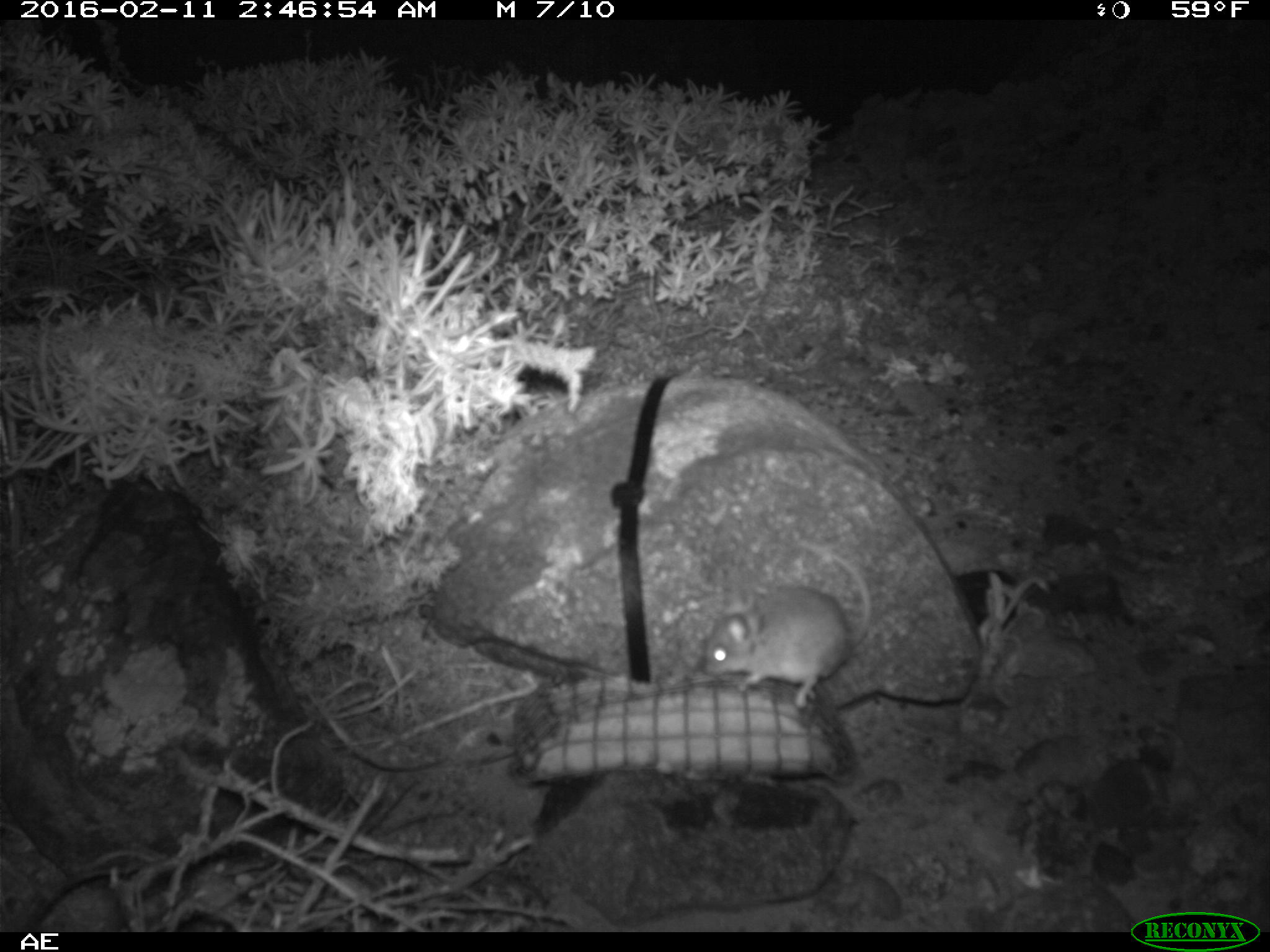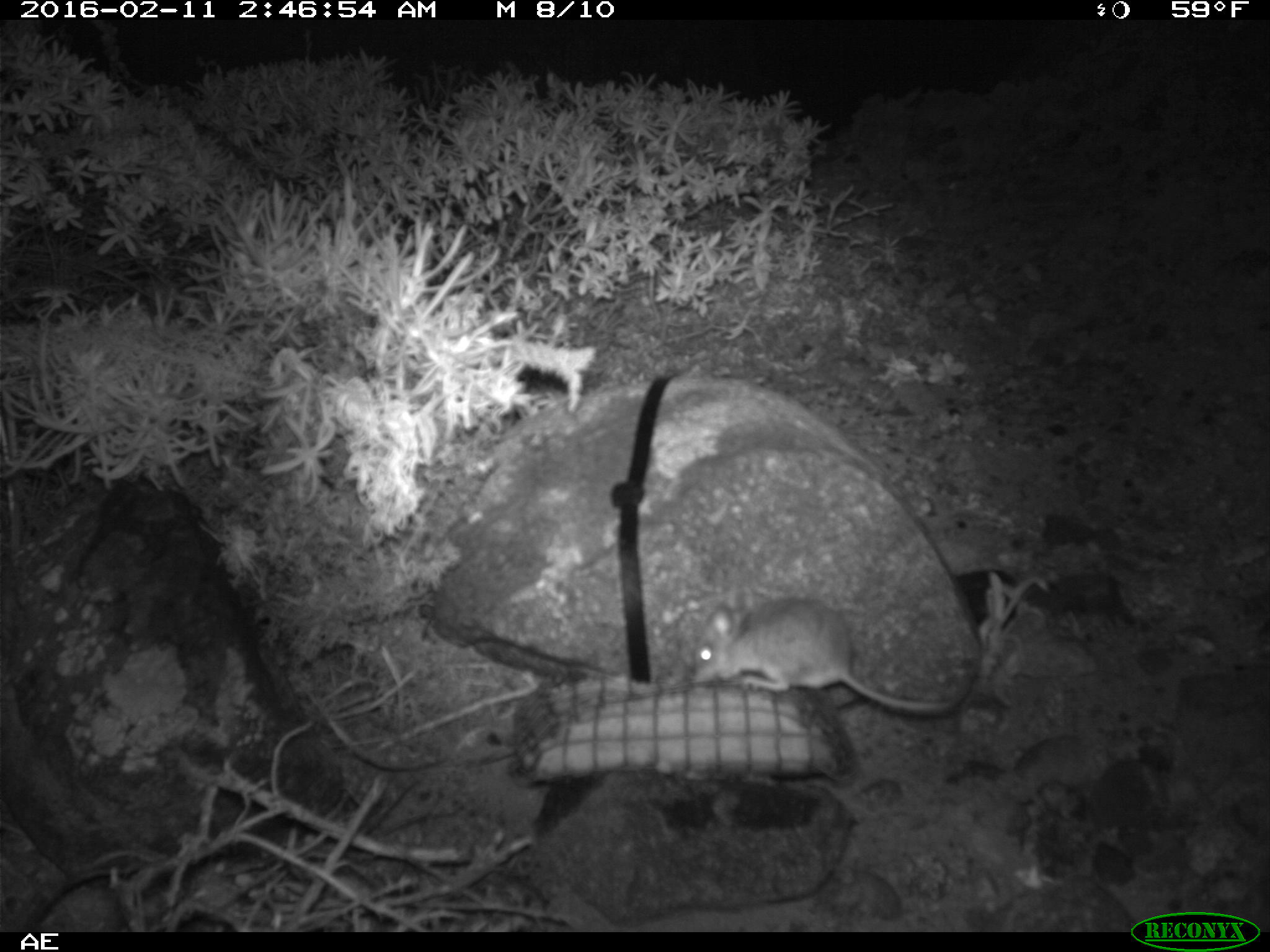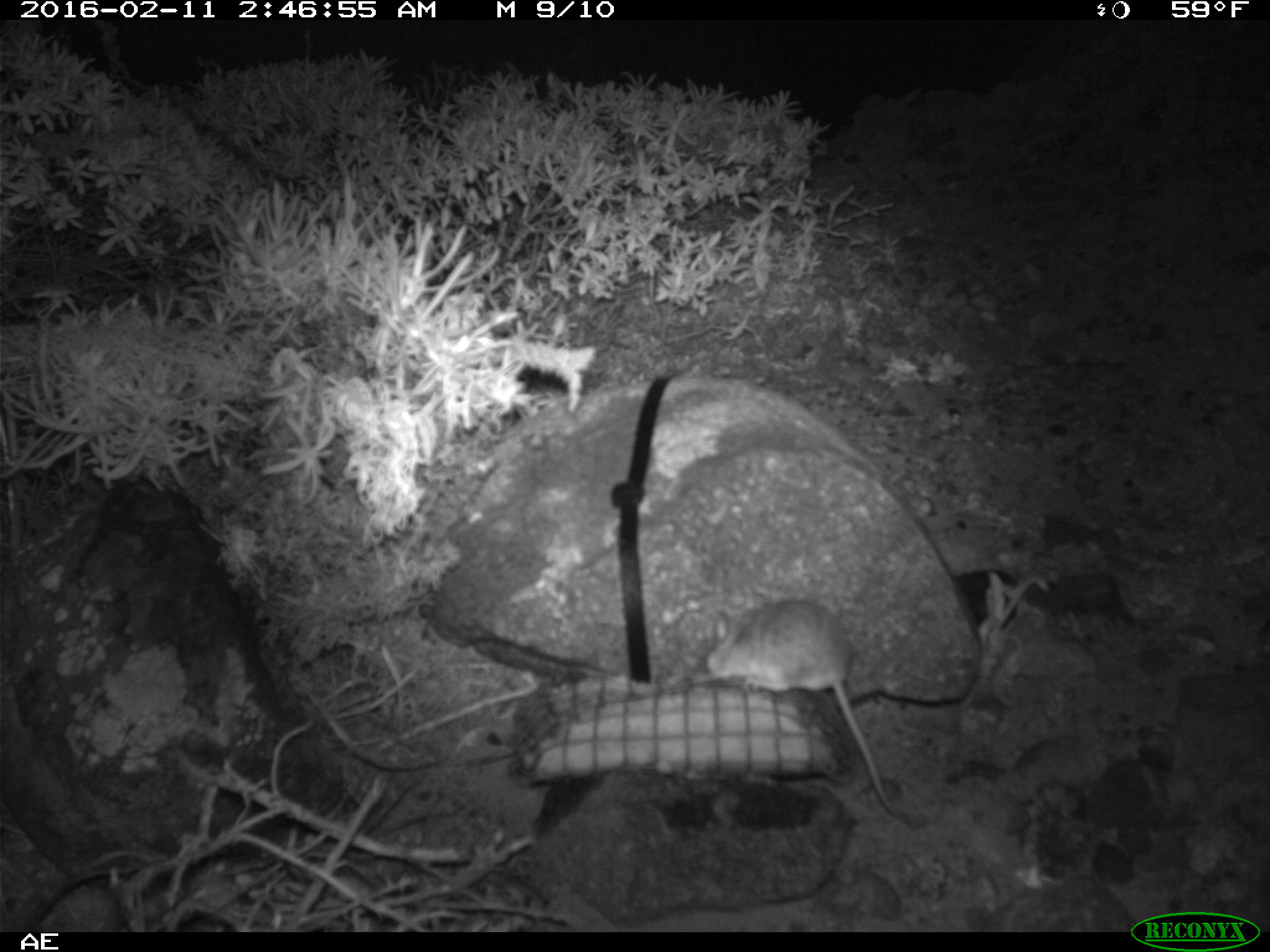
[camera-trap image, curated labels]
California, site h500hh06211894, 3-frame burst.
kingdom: Animalia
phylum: Chordata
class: Mammalia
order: Rodentia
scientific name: Rodentia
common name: rodent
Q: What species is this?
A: Rodent (Rodentia).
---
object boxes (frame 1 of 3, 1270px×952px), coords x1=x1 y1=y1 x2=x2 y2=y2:
rodent: x1=698 y1=540 x2=871 y2=712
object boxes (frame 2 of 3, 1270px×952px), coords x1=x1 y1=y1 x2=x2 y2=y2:
rodent: x1=688 y1=585 x2=953 y2=715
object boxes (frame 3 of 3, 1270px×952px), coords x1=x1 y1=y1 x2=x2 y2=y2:
rodent: x1=706 y1=585 x2=948 y2=829